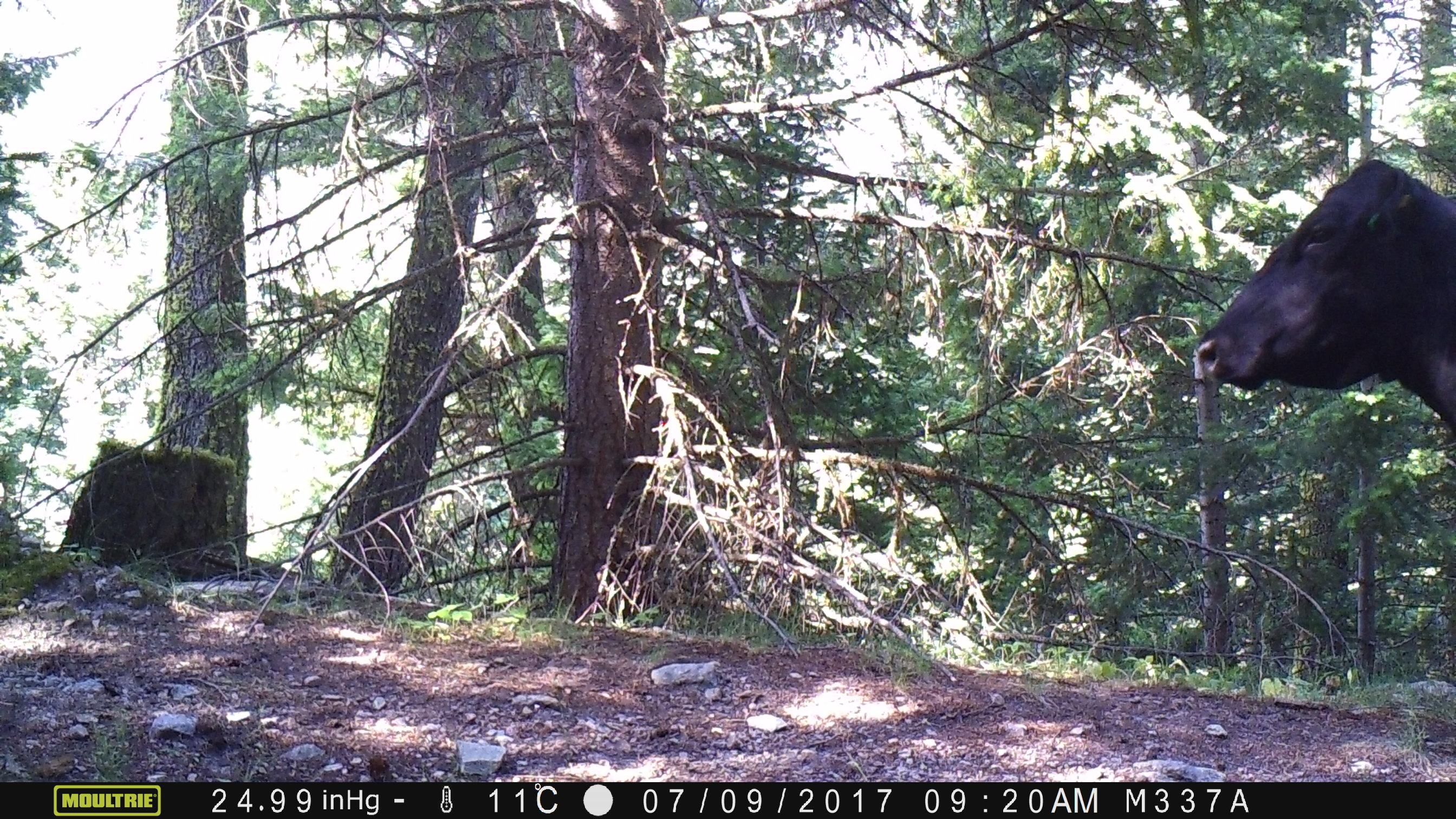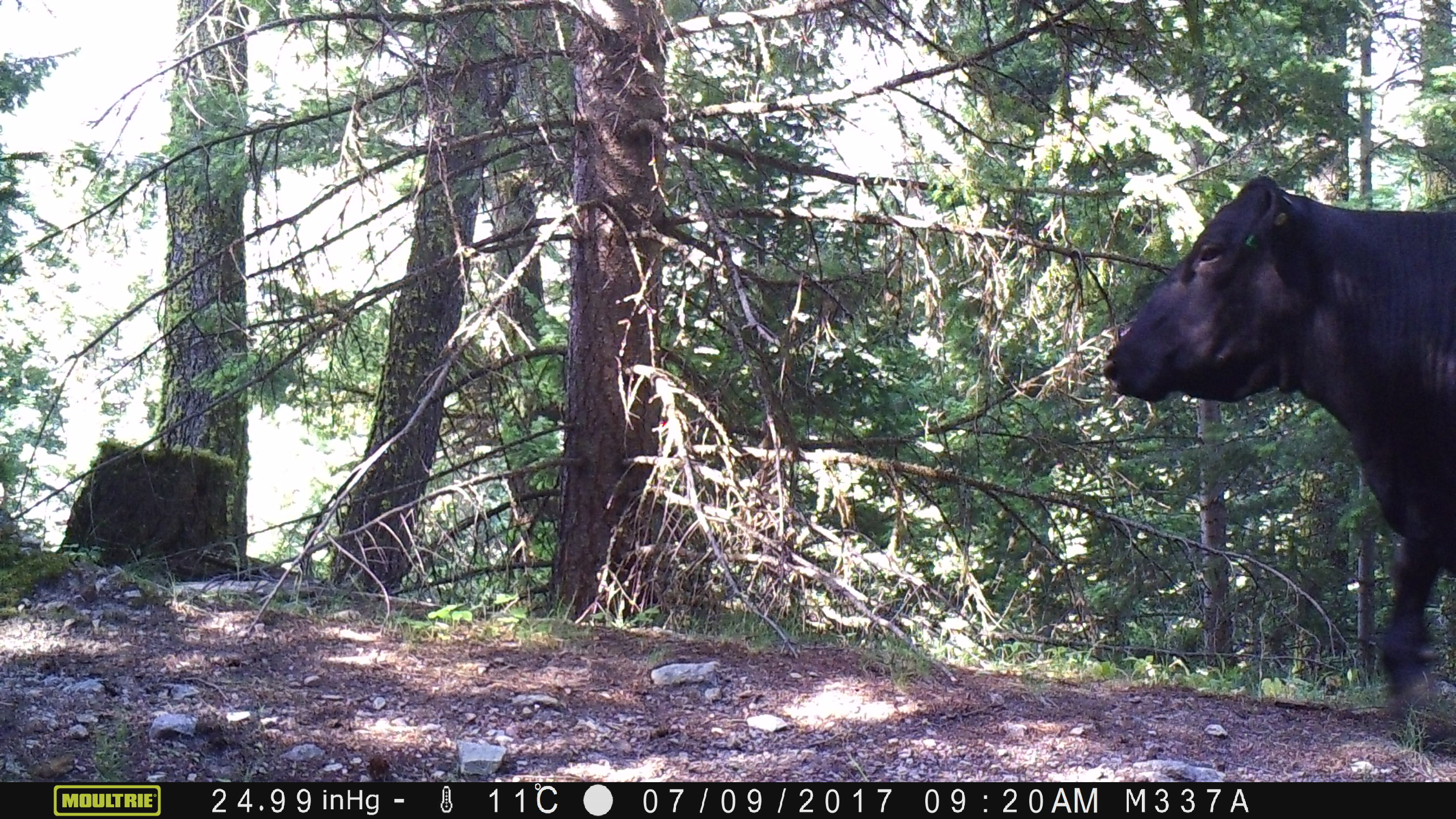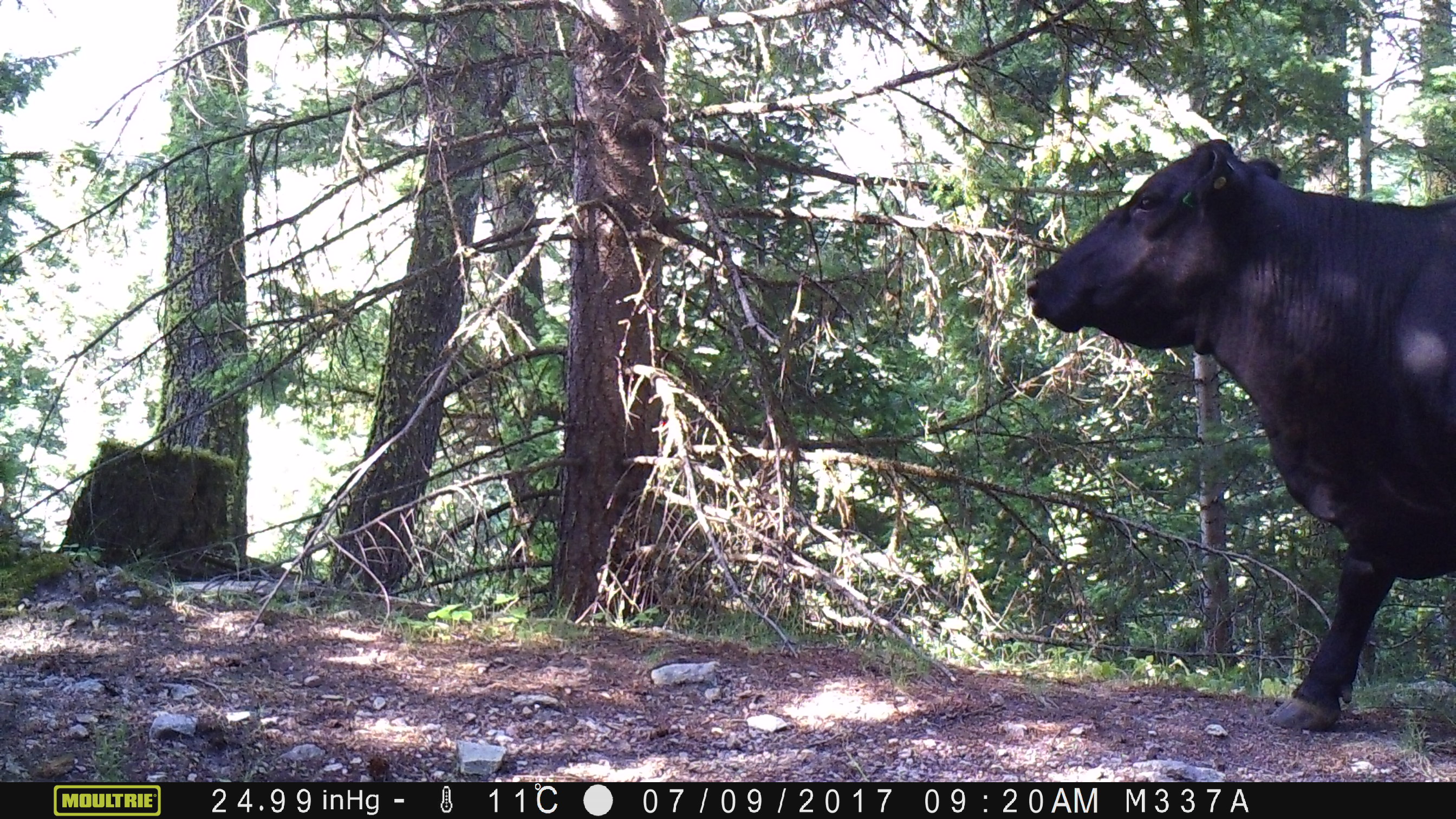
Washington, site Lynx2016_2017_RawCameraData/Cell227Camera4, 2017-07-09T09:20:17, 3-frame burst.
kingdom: Animalia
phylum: Chordata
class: Mammalia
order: Artiodactyla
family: Bovidae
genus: Bos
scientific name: Bos taurus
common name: domestic cattle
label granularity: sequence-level